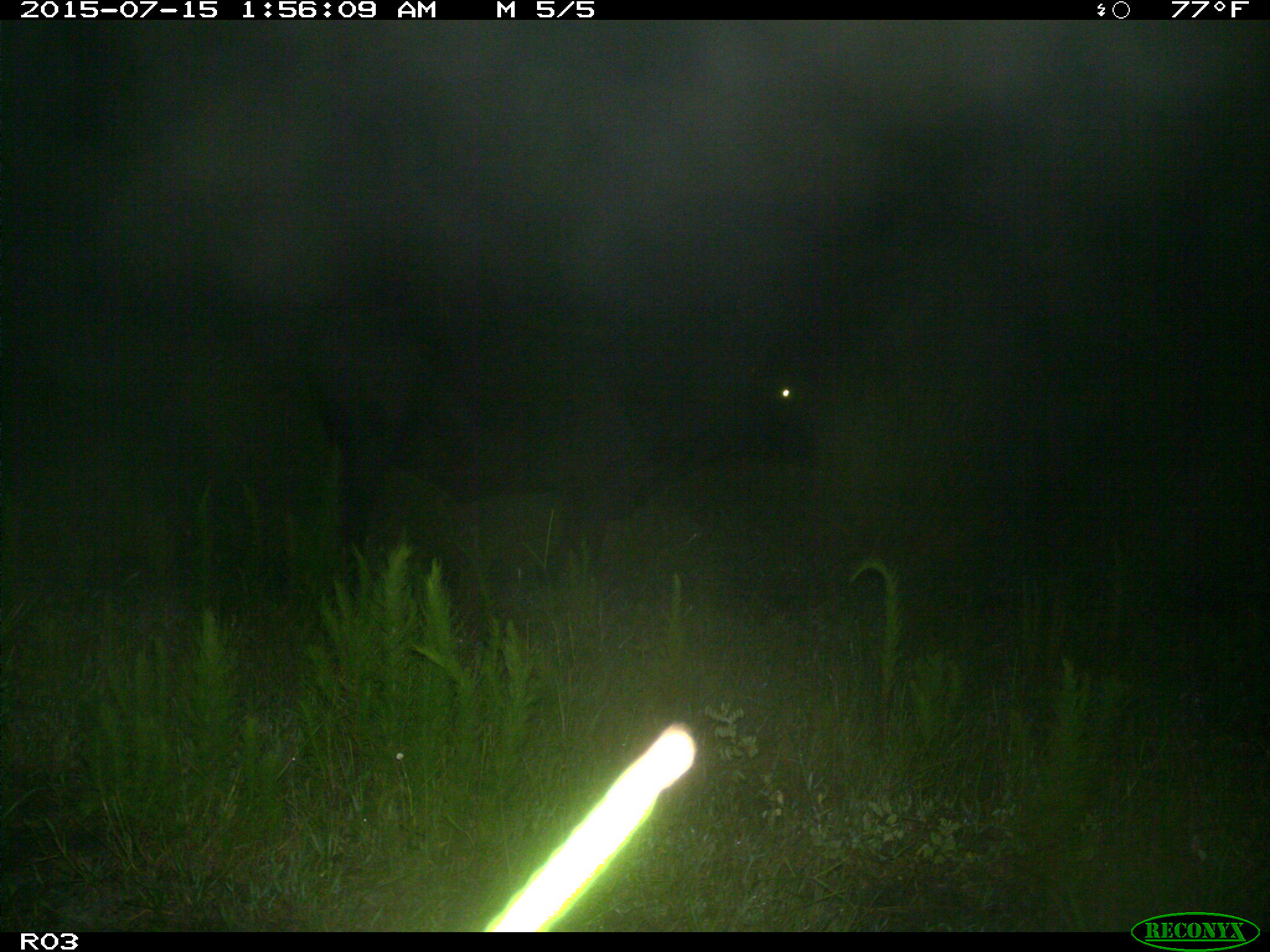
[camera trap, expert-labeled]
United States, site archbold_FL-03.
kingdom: Animalia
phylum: Chordata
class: Mammalia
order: Artiodactyla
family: Bovidae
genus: Bos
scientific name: Bos taurus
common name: domestic cow